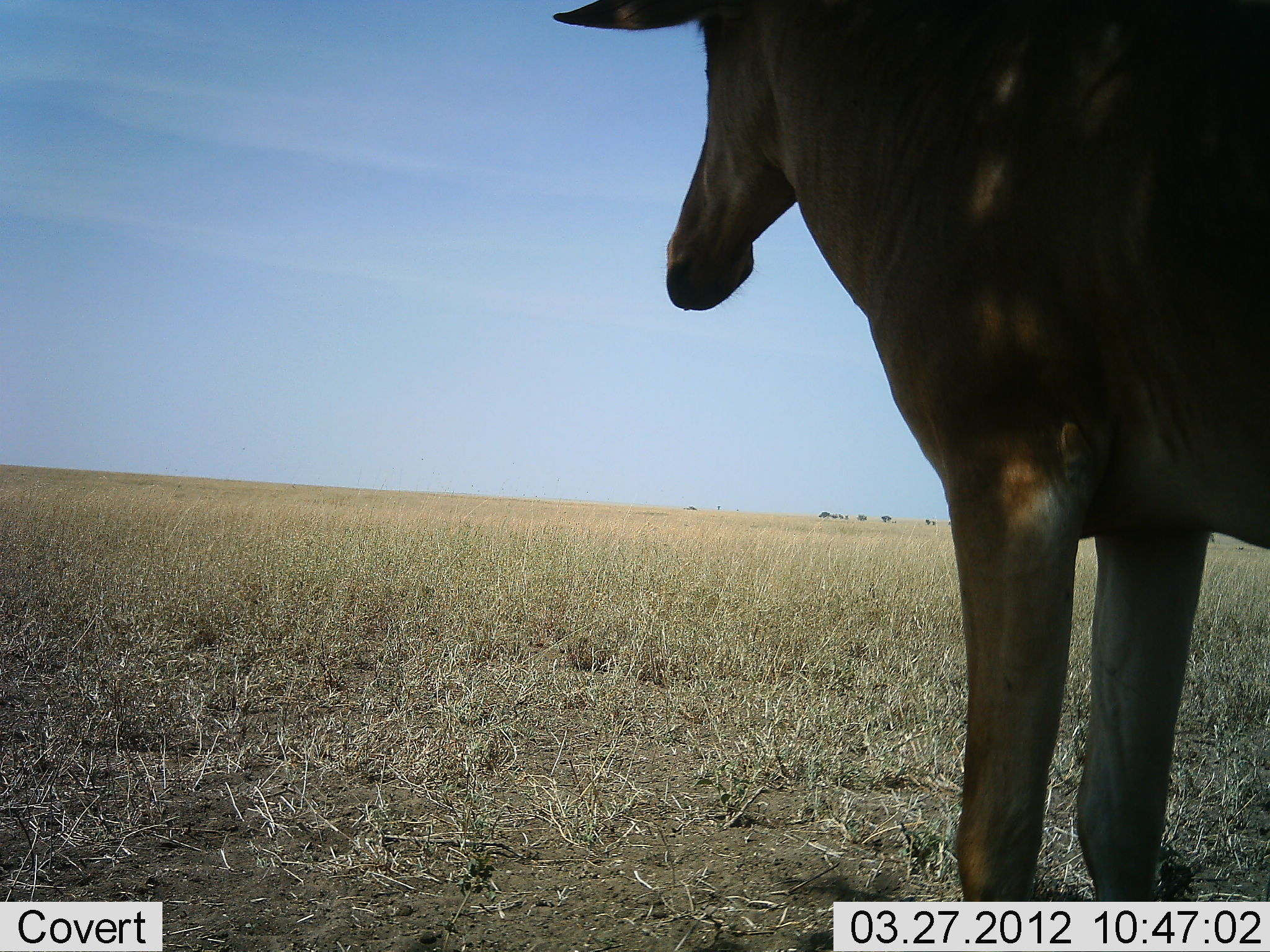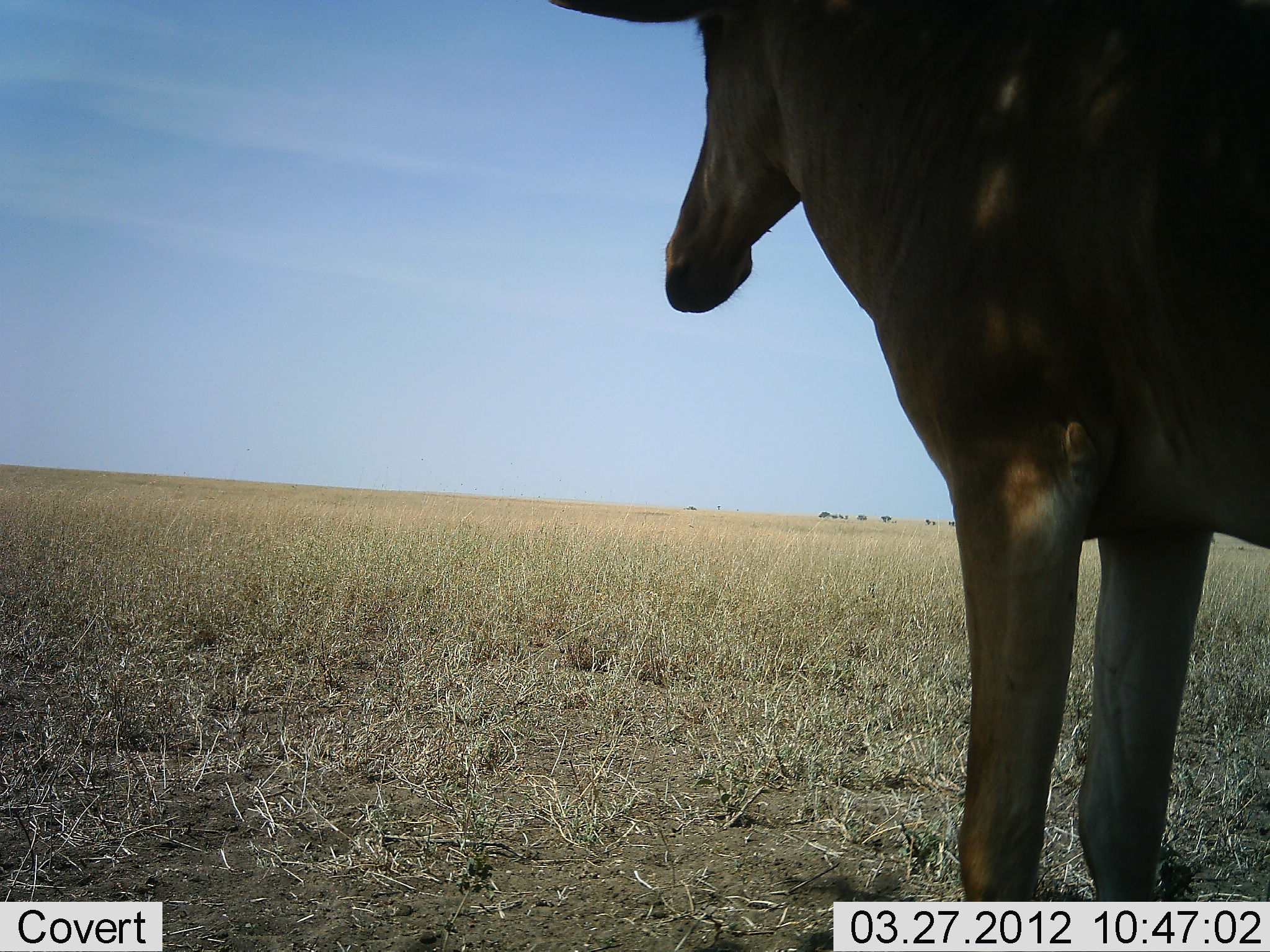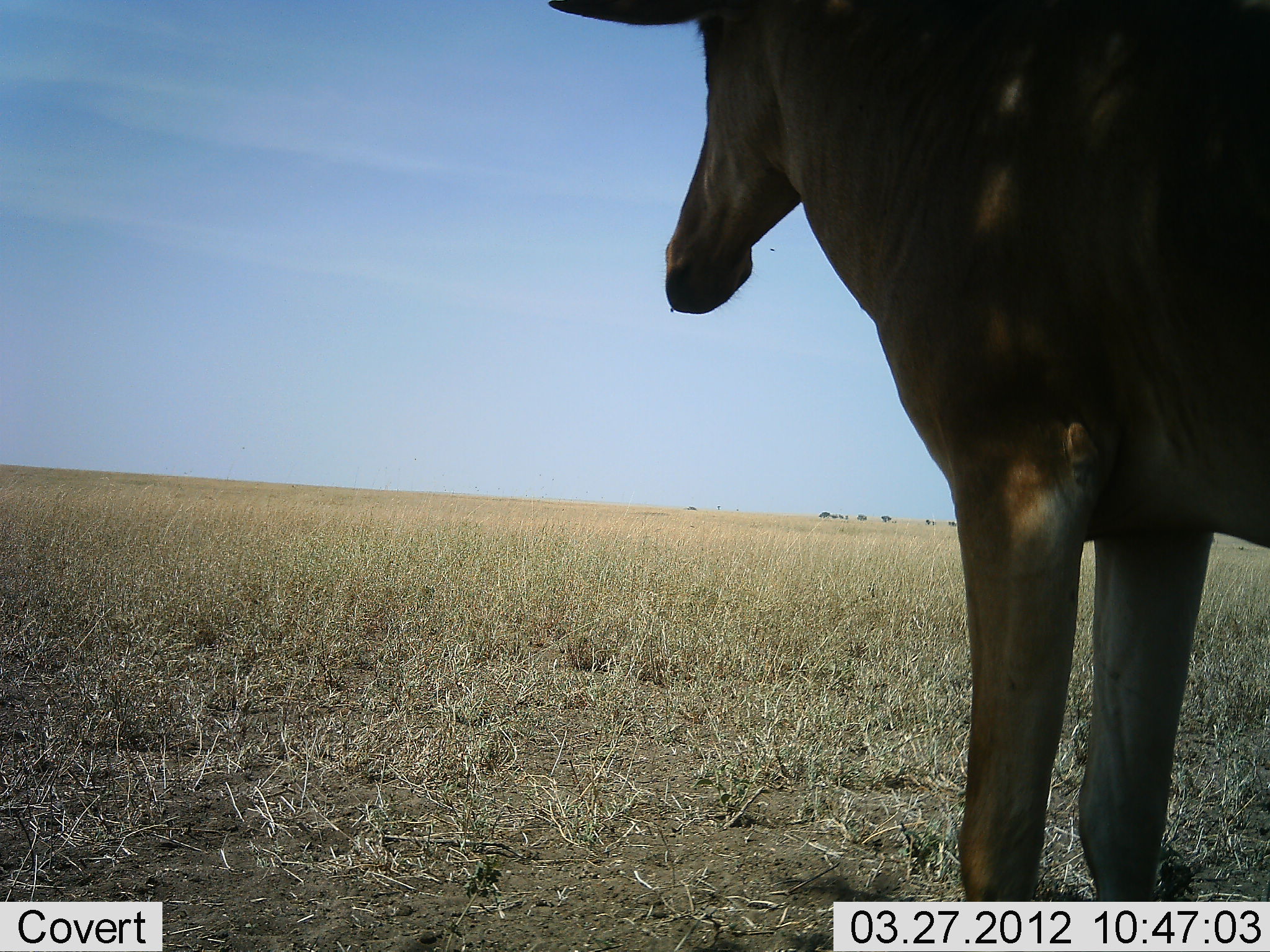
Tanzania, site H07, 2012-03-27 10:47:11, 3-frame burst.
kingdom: Animalia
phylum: Chordata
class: Mammalia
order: Artiodactyla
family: Bovidae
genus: Alcelaphus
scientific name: Alcelaphus buselaphus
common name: hartebeest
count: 1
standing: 100%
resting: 4%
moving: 0%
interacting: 0%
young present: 0%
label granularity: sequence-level